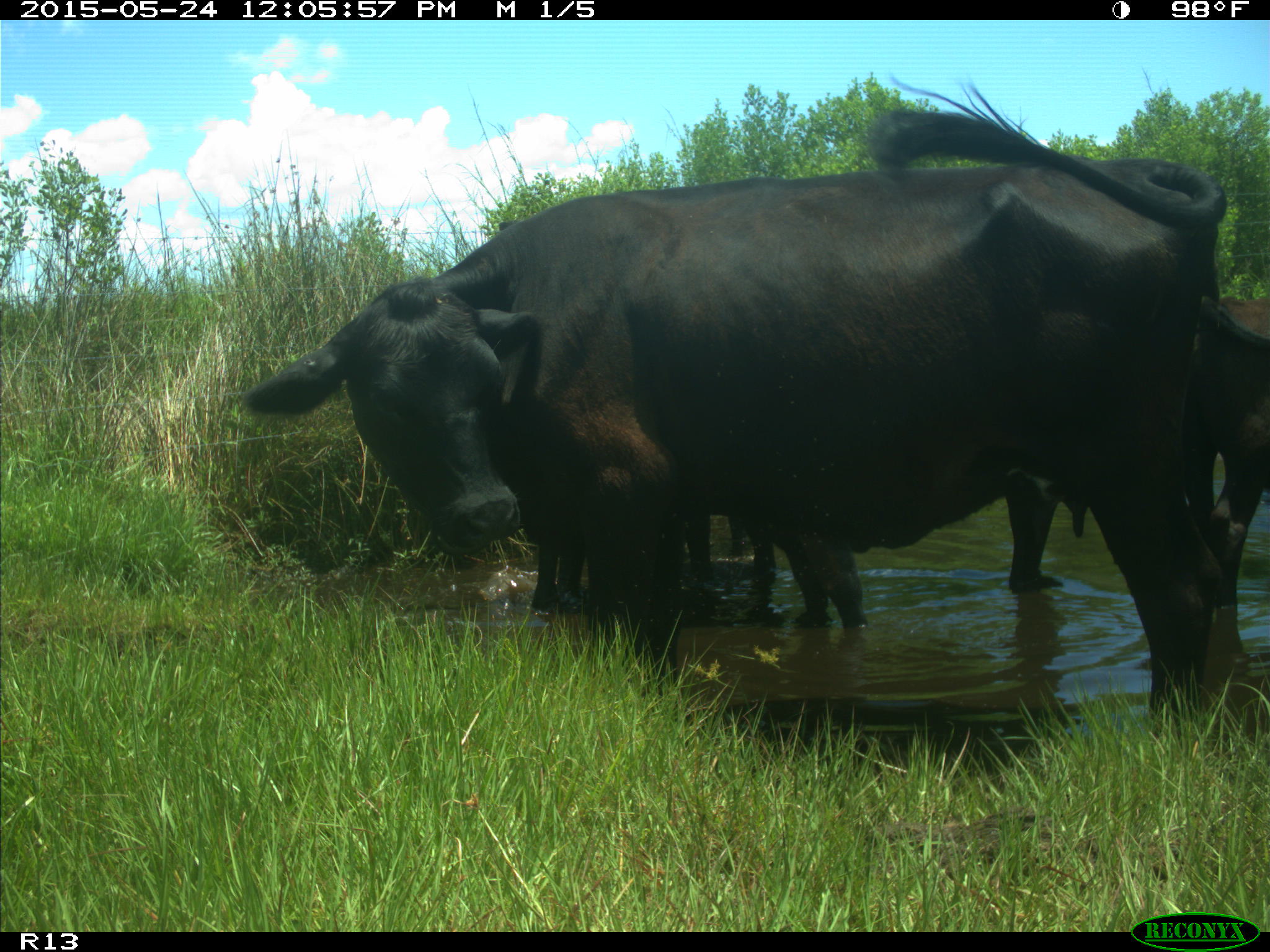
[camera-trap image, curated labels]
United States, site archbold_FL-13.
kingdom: Animalia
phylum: Chordata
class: Mammalia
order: Artiodactyla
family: Bovidae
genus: Bos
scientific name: Bos taurus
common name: domestic cow